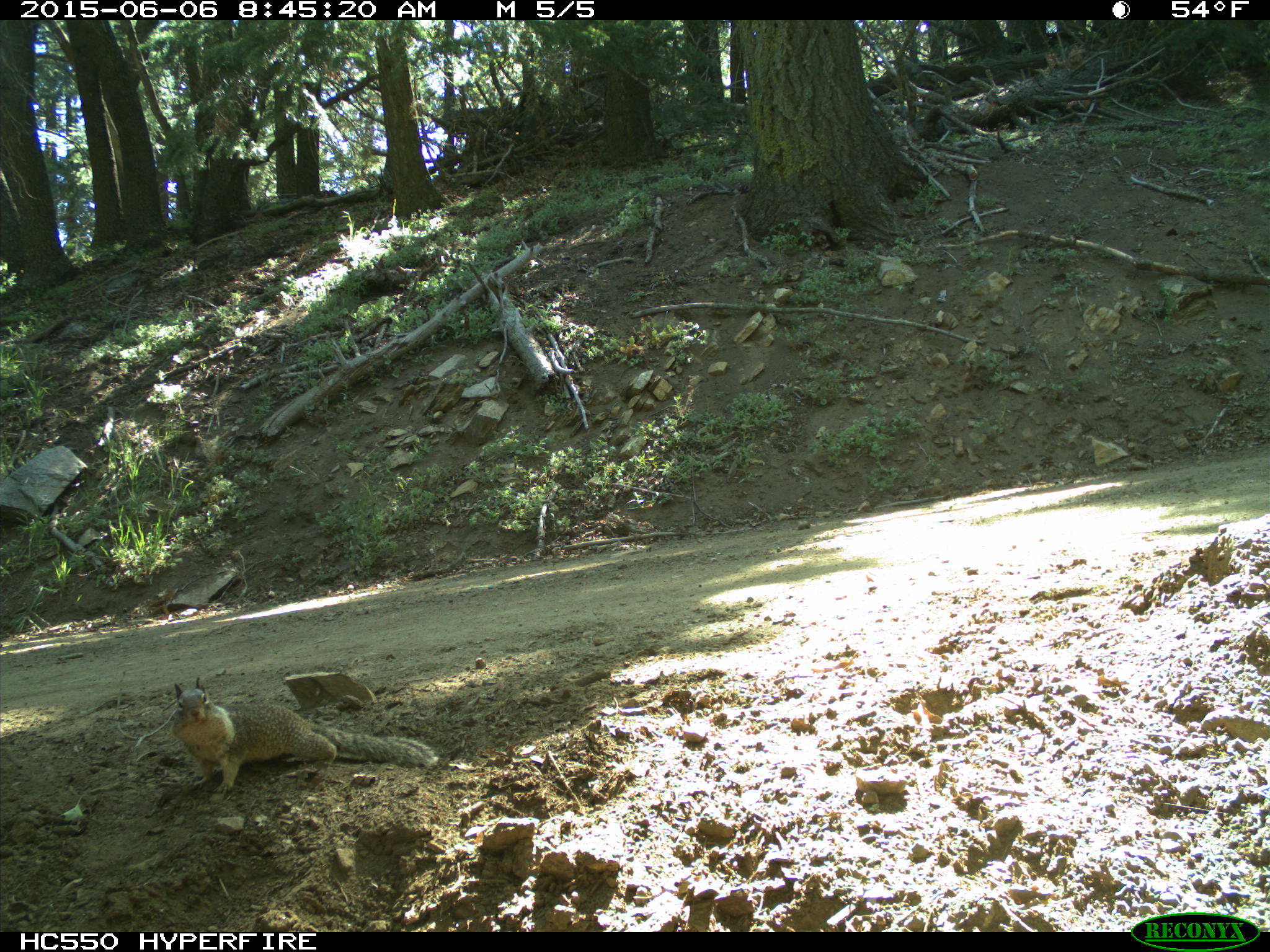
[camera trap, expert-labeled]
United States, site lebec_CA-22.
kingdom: Animalia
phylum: Chordata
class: Mammalia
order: Rodentia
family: Sciuridae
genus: Otospermophilus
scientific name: Otospermophilus beecheyi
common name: california ground squirrel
Otospermophilus beecheyi (california ground squirrel).